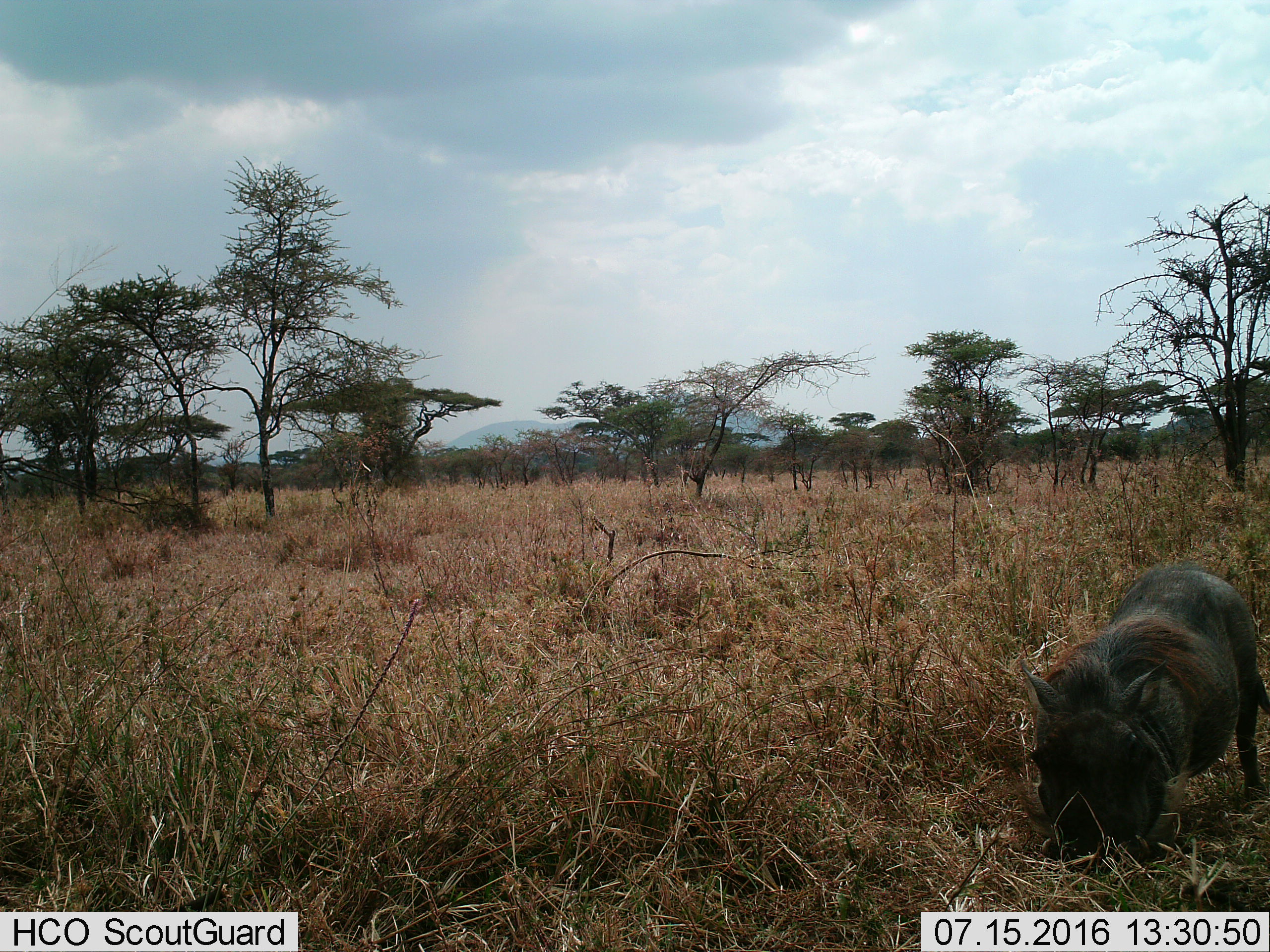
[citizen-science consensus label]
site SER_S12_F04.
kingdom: Animalia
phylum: Chordata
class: Mammalia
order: Artiodactyla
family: Suidae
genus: Phacochoerus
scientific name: Phacochoerus africanus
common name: warthog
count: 1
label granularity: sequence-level